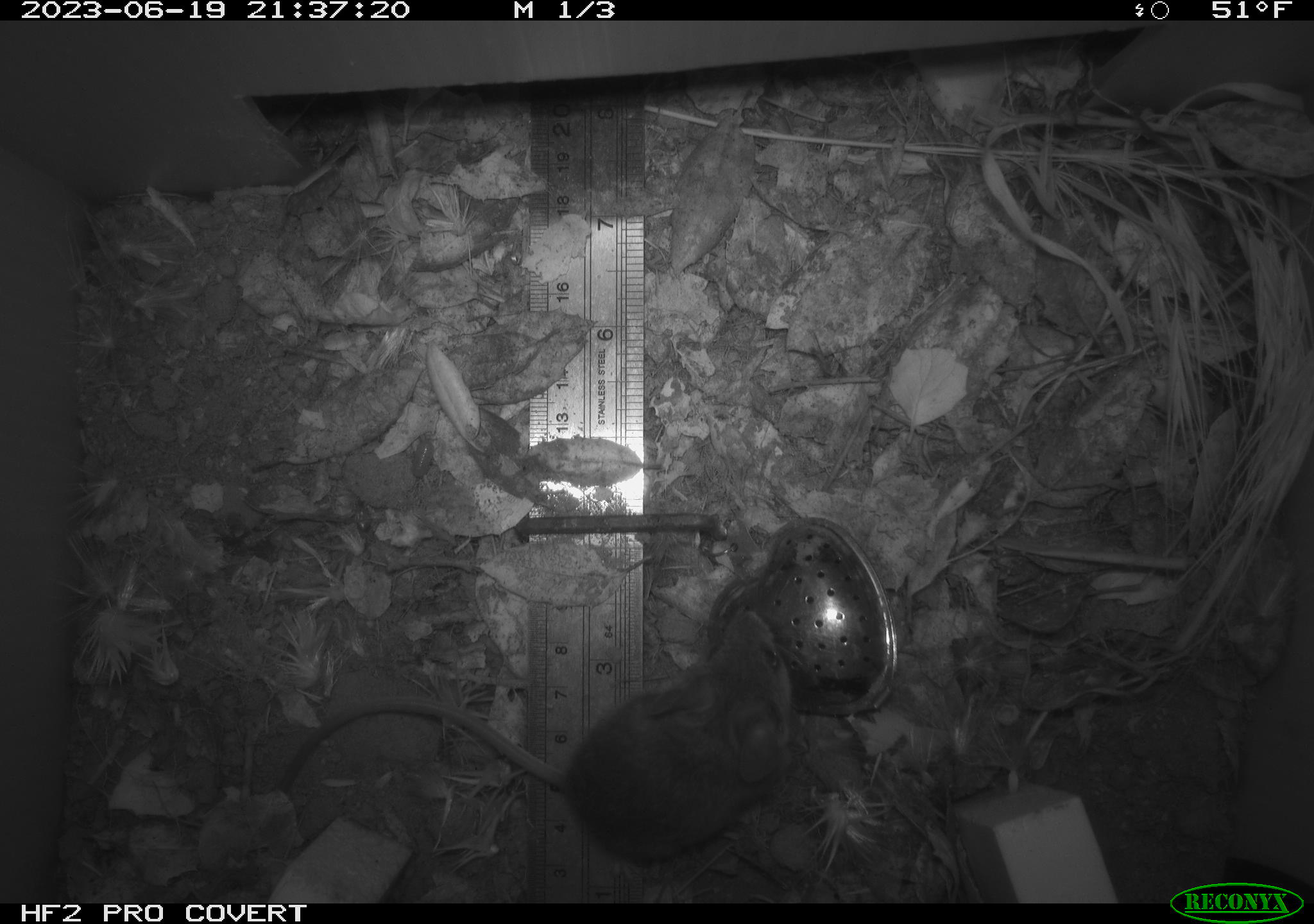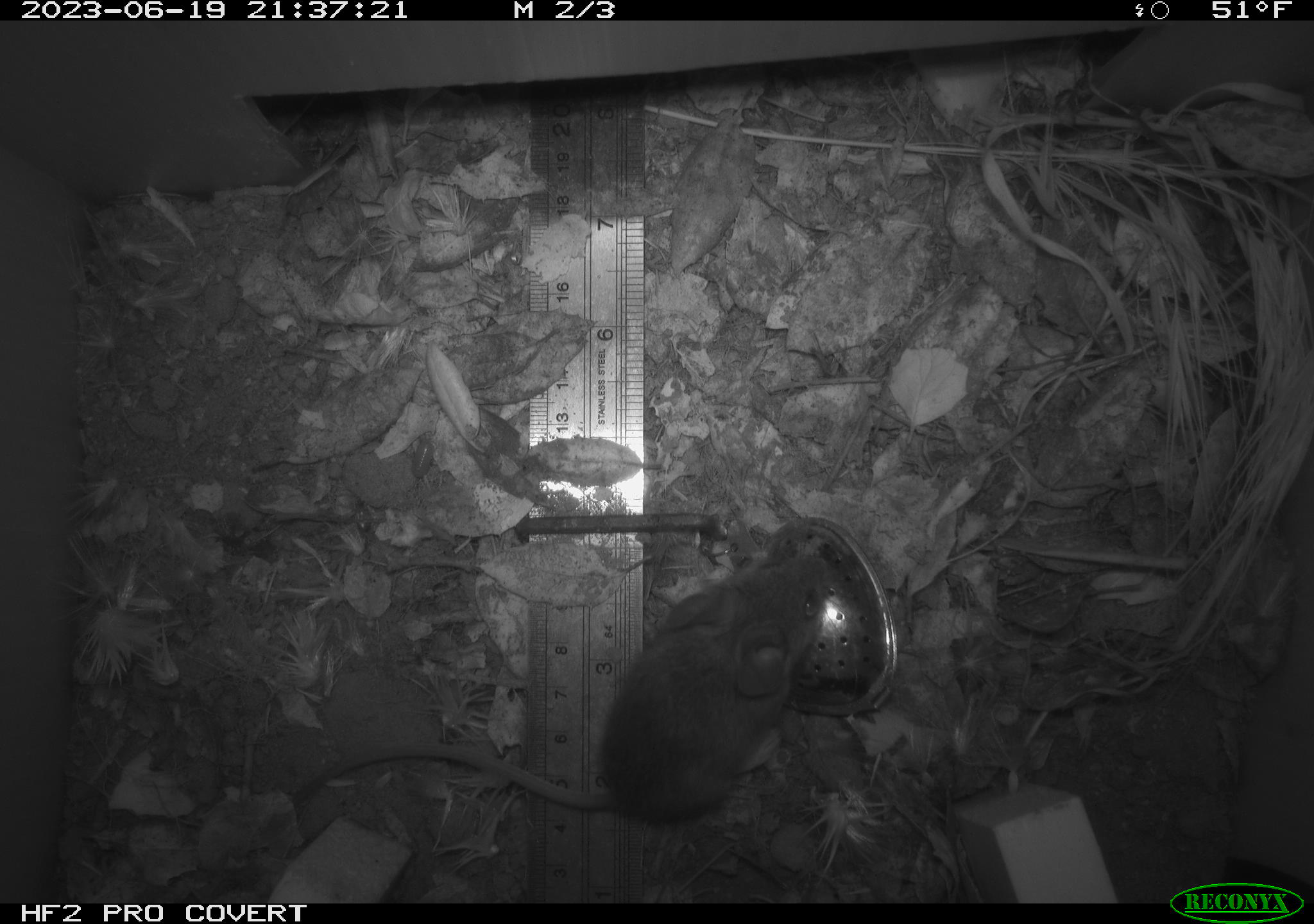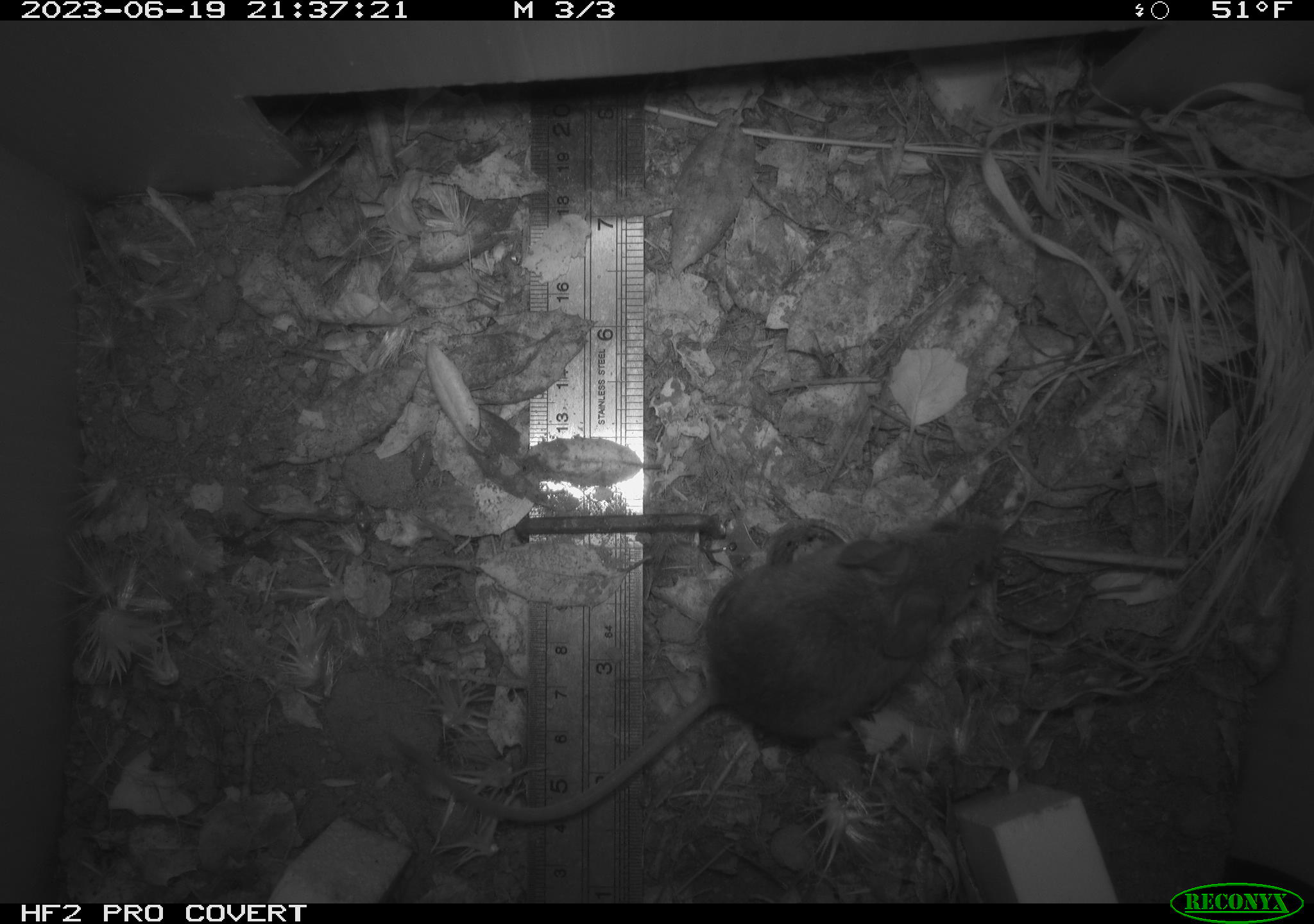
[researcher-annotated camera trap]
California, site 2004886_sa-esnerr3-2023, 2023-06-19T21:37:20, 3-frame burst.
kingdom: Animalia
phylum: Chordata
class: Mammalia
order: Rodentia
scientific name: Rodentia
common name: mouse species